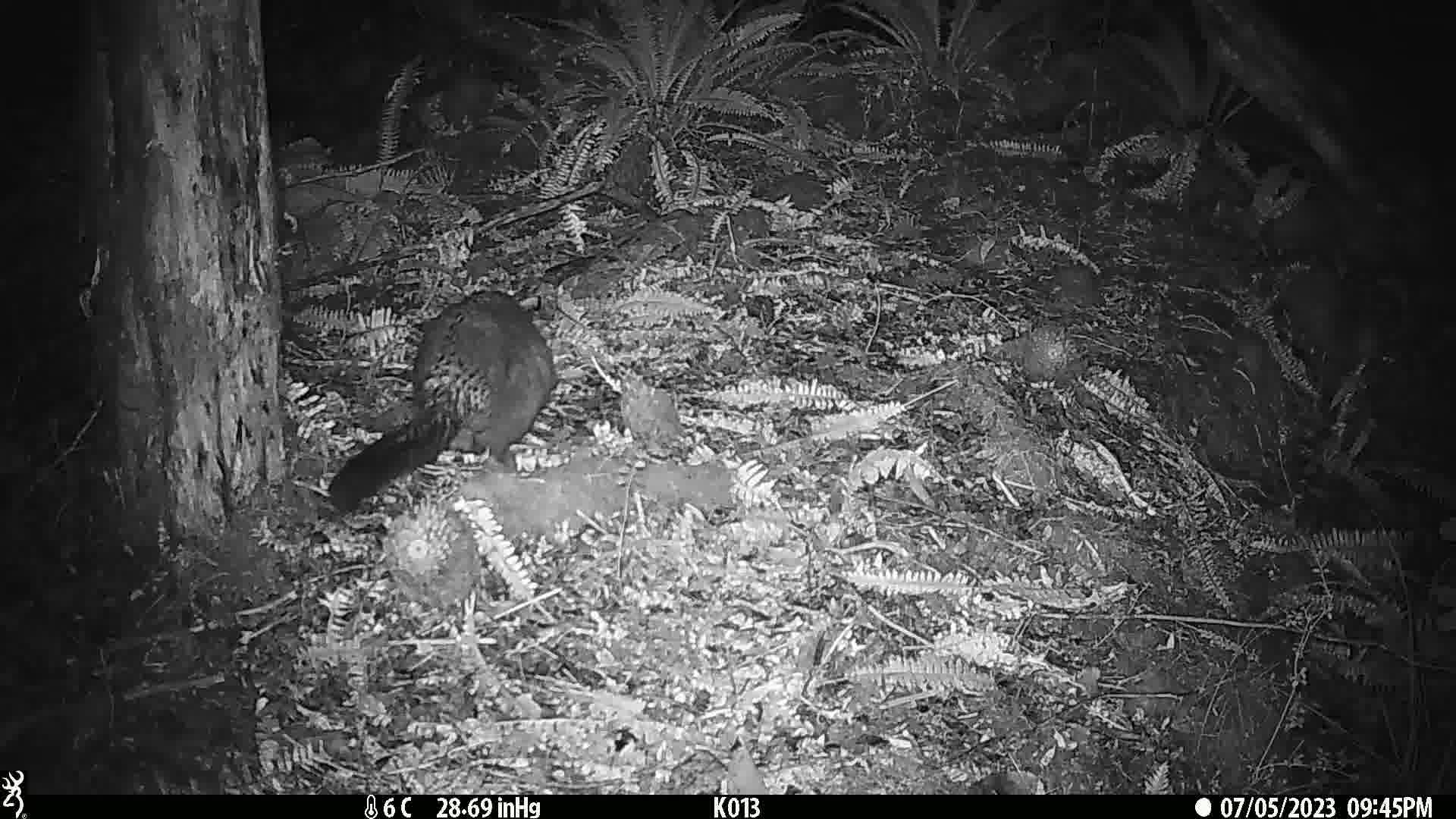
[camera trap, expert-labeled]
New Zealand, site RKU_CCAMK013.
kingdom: Animalia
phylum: Chordata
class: Mammalia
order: Diprotodontia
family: Phalangeridae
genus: Trichosurus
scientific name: Trichosurus vulpecula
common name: common brushtail possum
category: possum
Possum (common brushtail possum) (Trichosurus vulpecula).